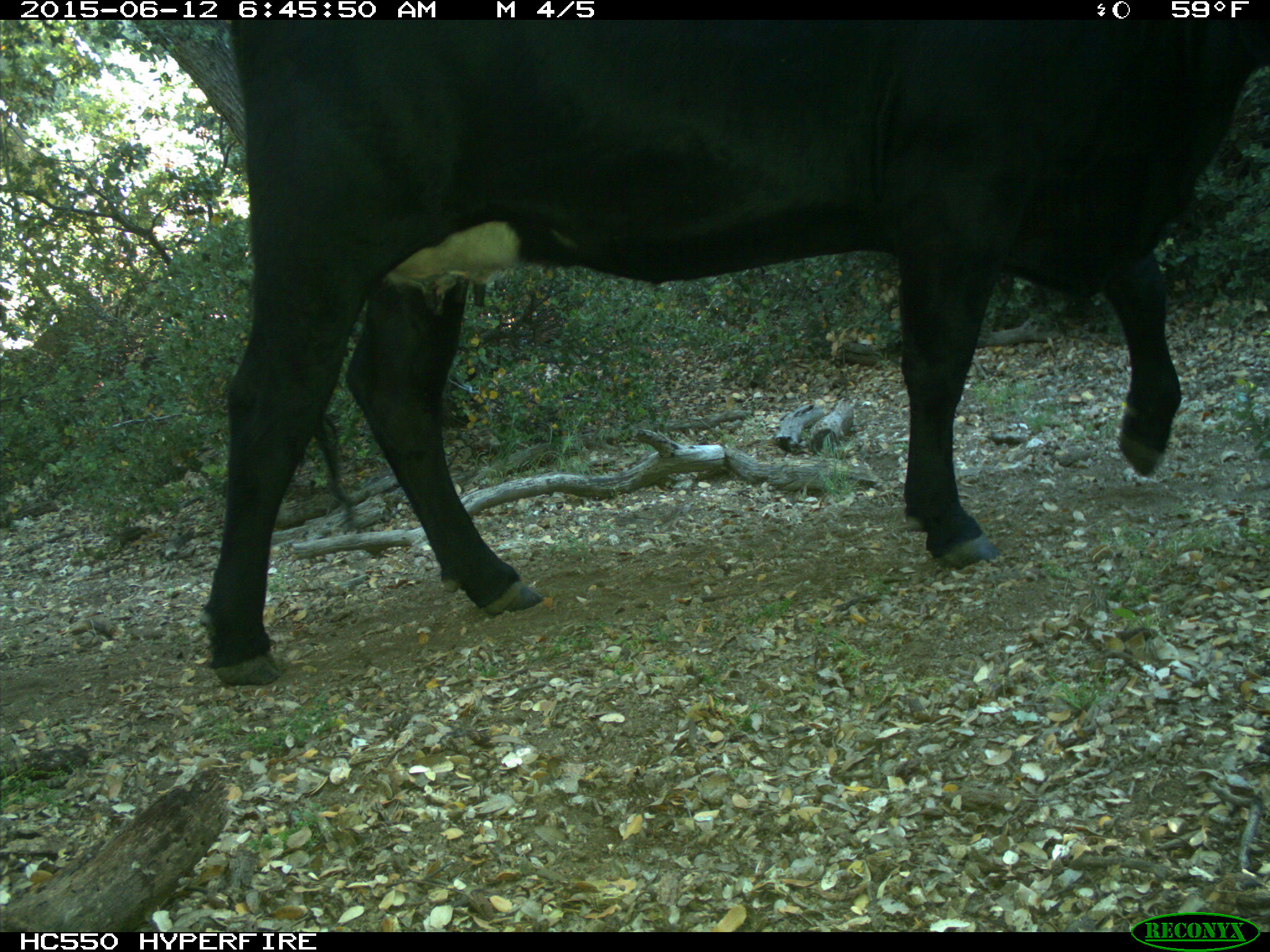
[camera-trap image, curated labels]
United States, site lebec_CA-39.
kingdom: Animalia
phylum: Chordata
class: Mammalia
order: Artiodactyla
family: Bovidae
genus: Bos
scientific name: Bos taurus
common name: domestic cow